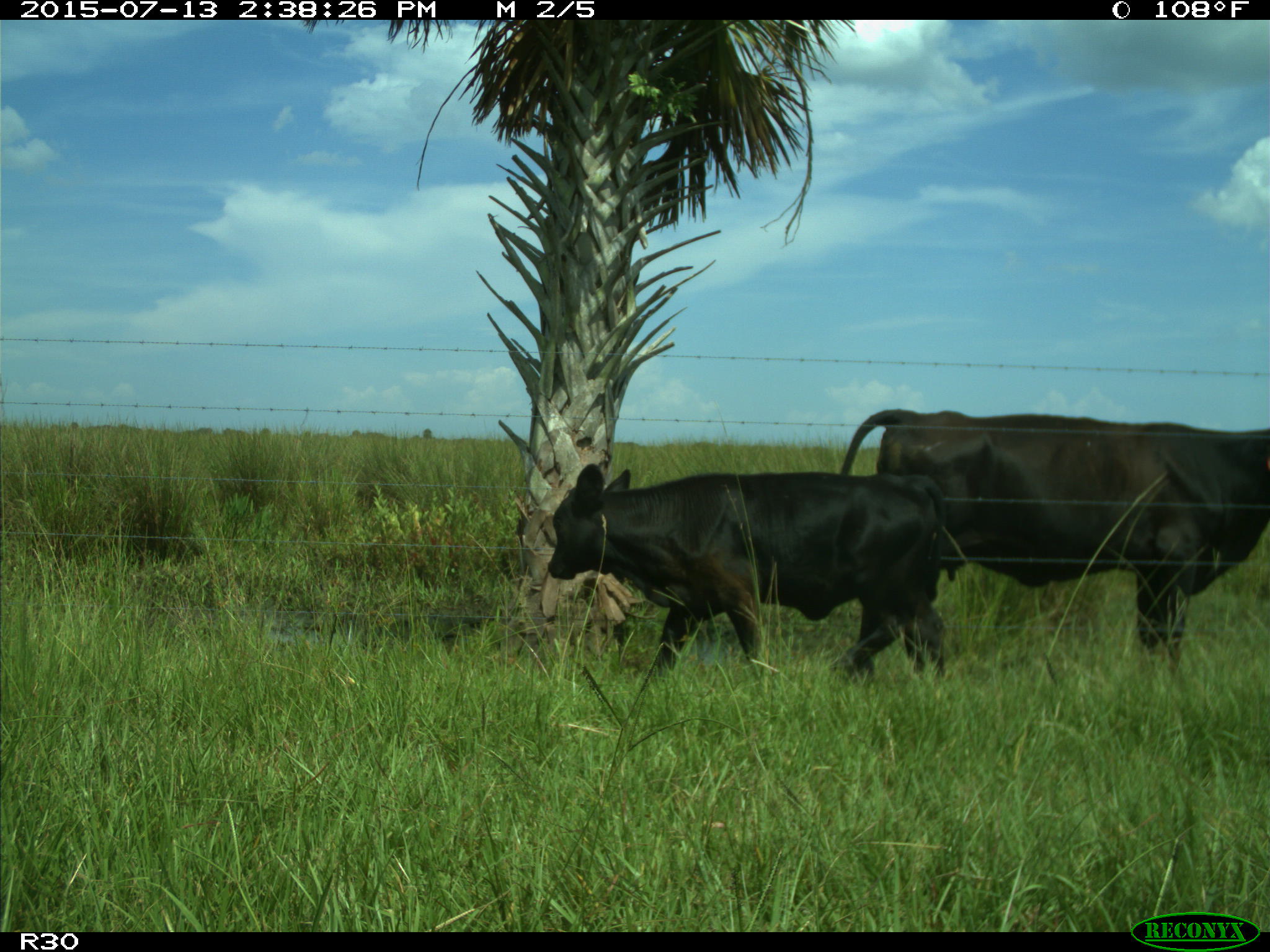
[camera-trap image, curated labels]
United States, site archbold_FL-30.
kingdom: Animalia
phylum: Chordata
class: Mammalia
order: Artiodactyla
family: Bovidae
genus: Bos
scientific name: Bos taurus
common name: domestic cow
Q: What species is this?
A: Bos taurus (domestic cow).